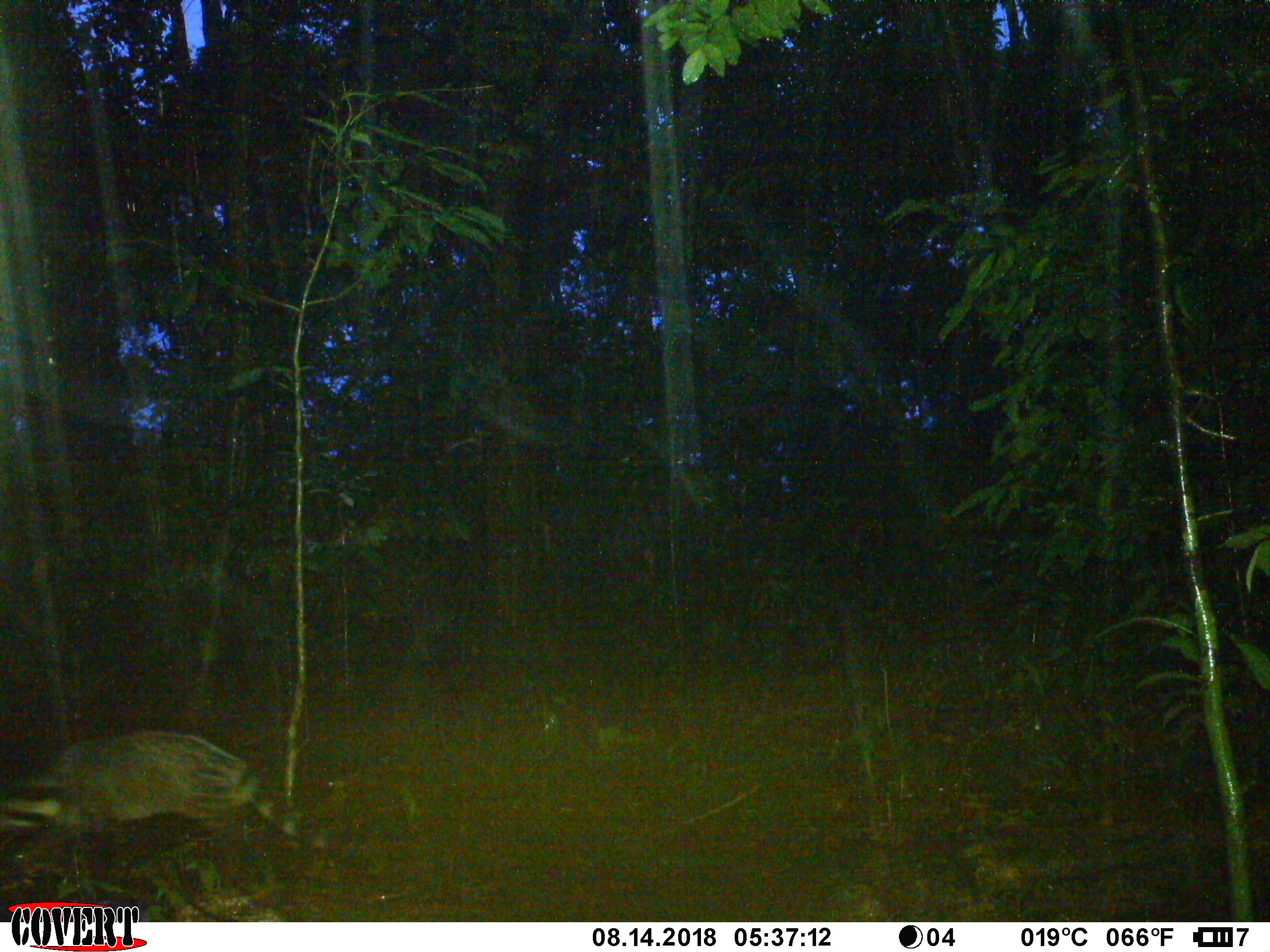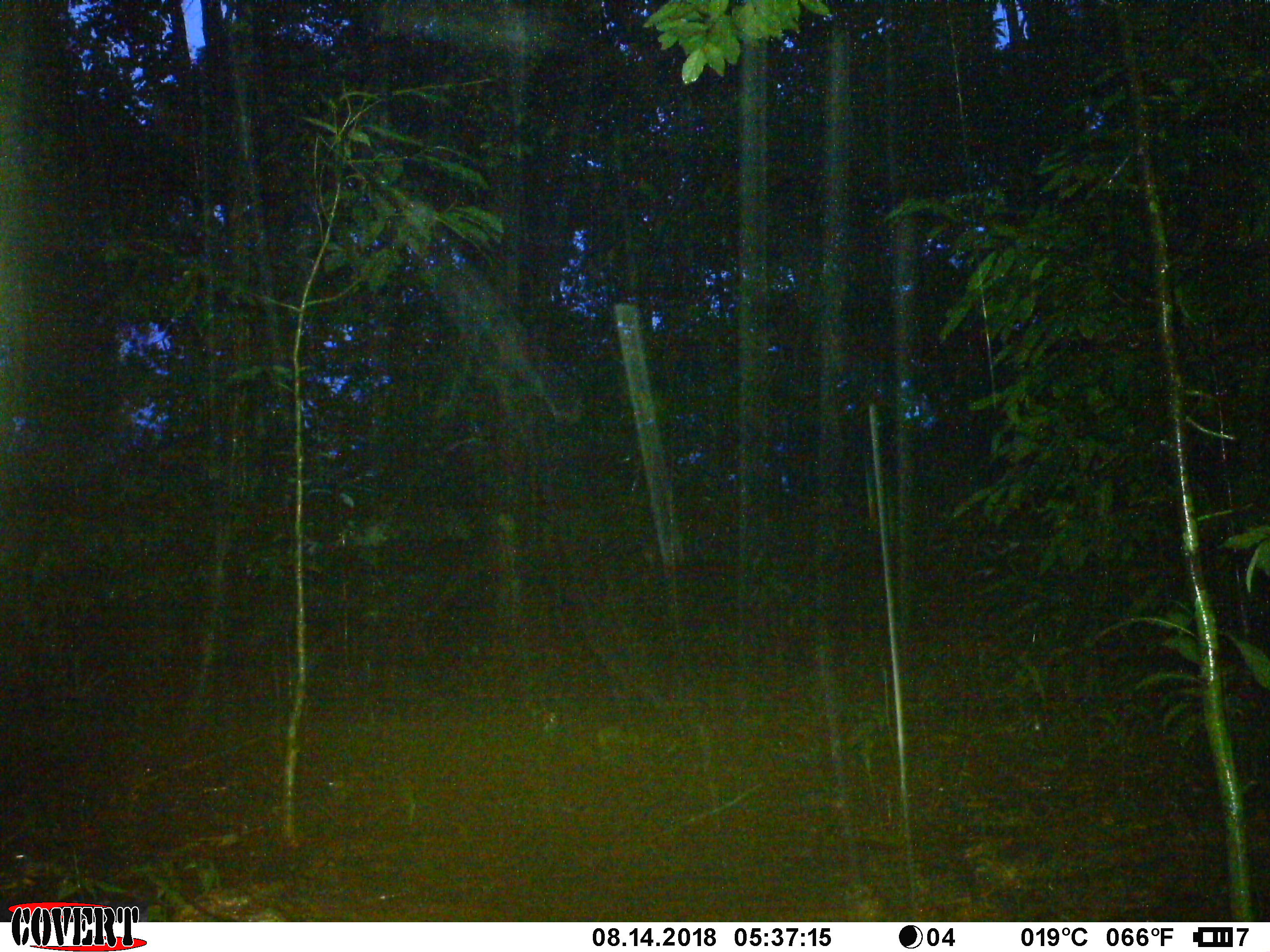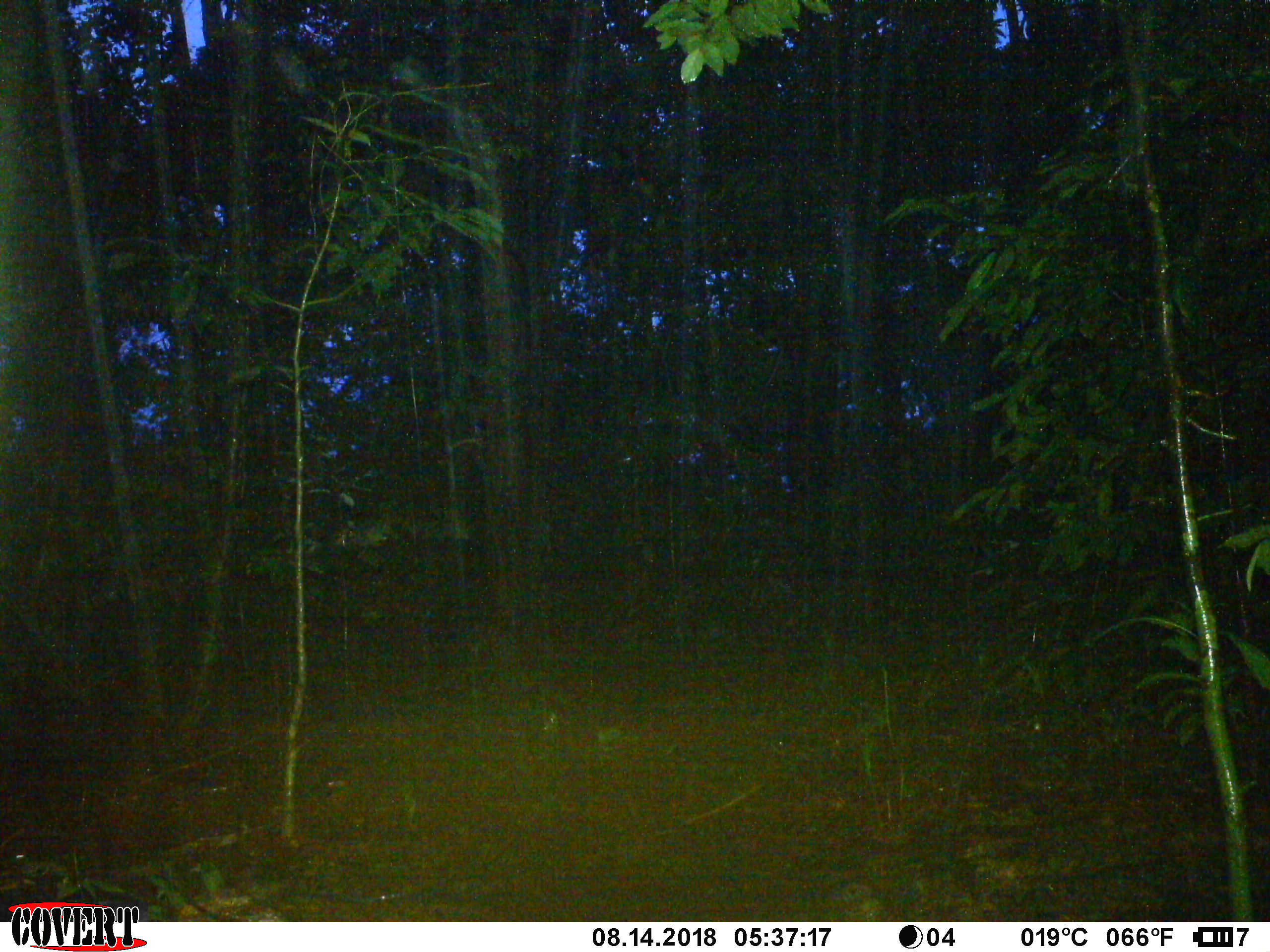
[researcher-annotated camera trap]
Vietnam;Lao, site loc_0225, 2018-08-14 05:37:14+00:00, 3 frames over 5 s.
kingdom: Animalia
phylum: Chordata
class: Mammalia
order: Carnivora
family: Viverridae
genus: Viverra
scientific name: Viverra zibetha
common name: large indian civet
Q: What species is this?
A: Large indian civet (Viverra zibetha).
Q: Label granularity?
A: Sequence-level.